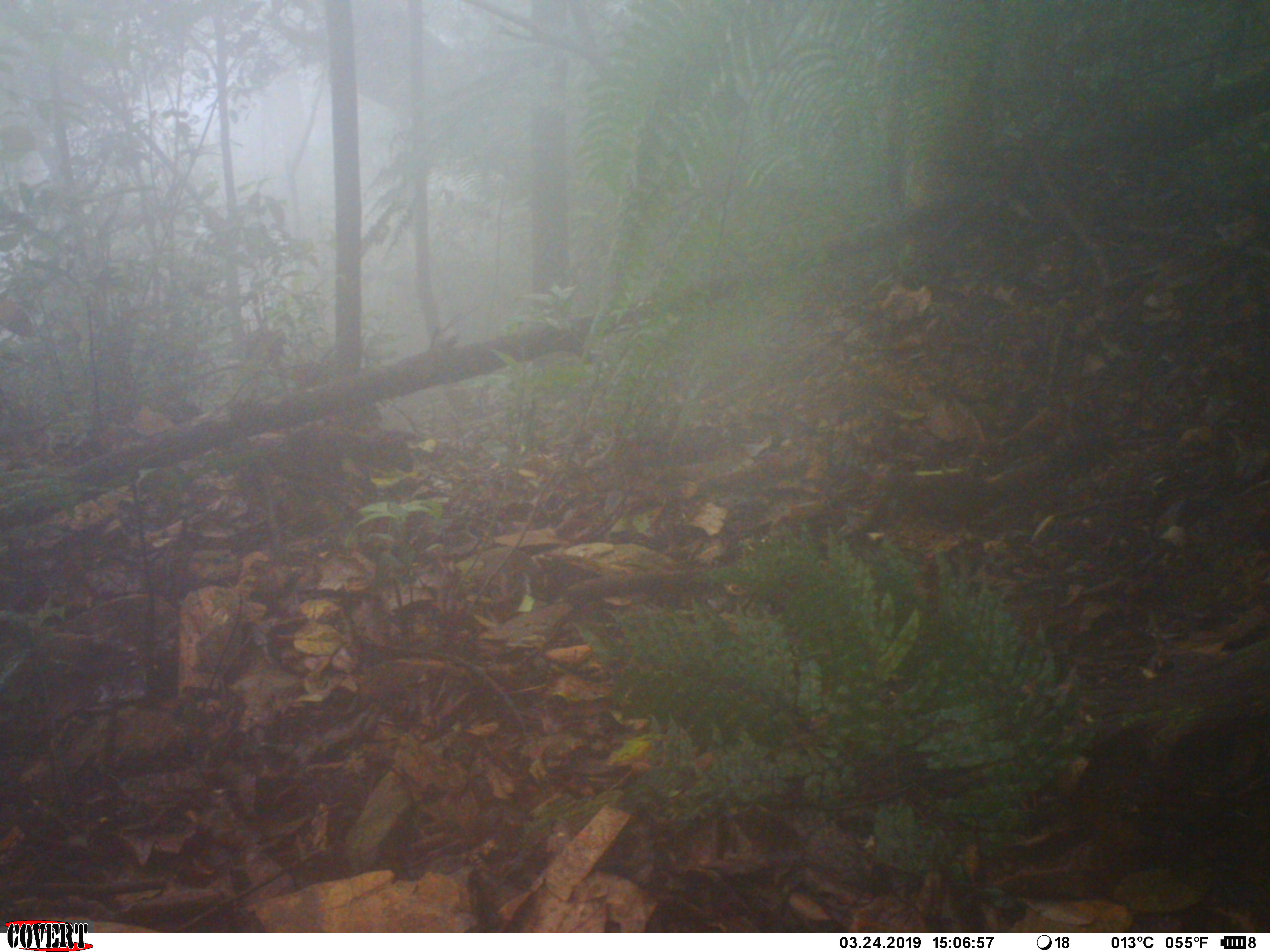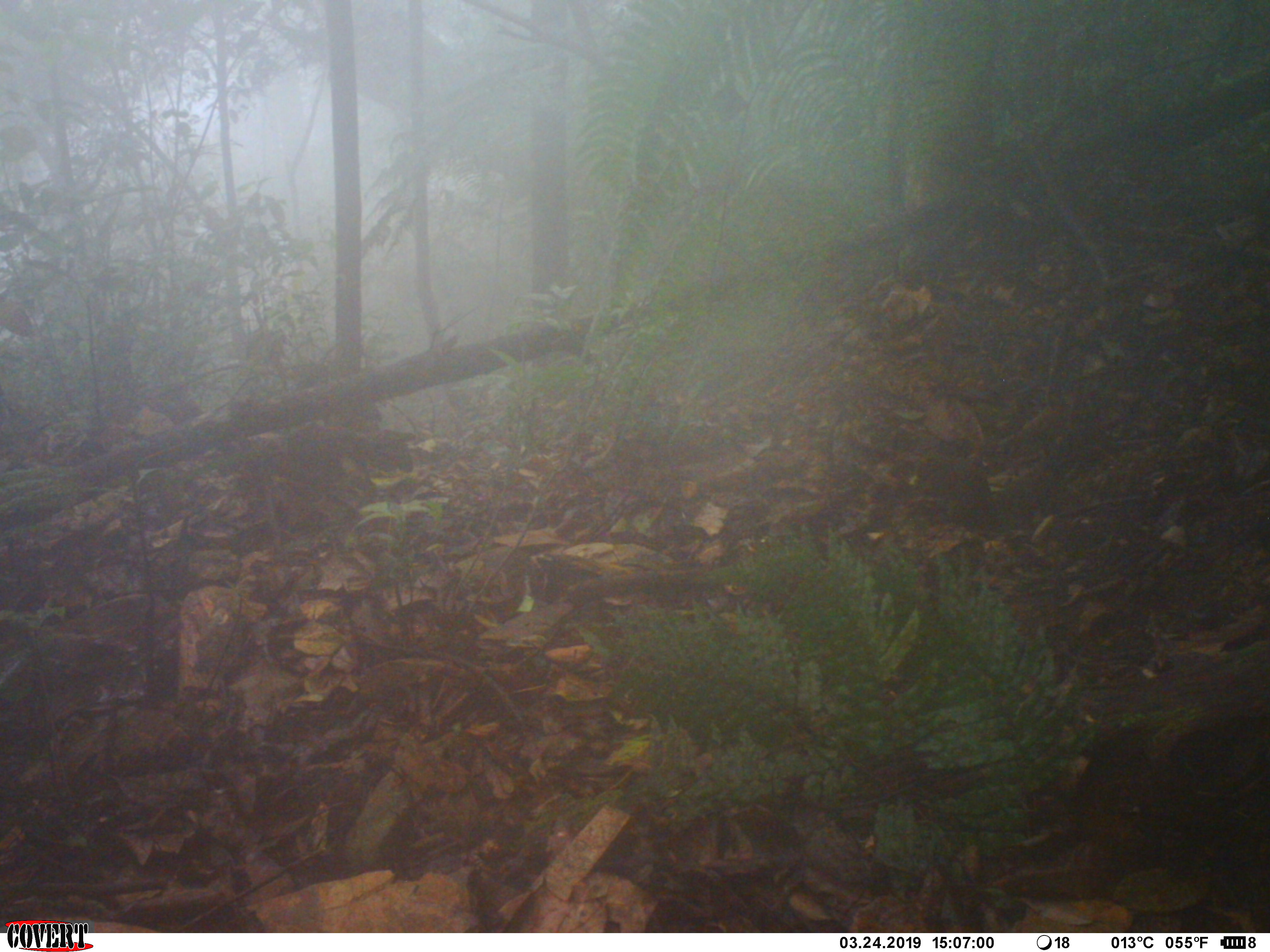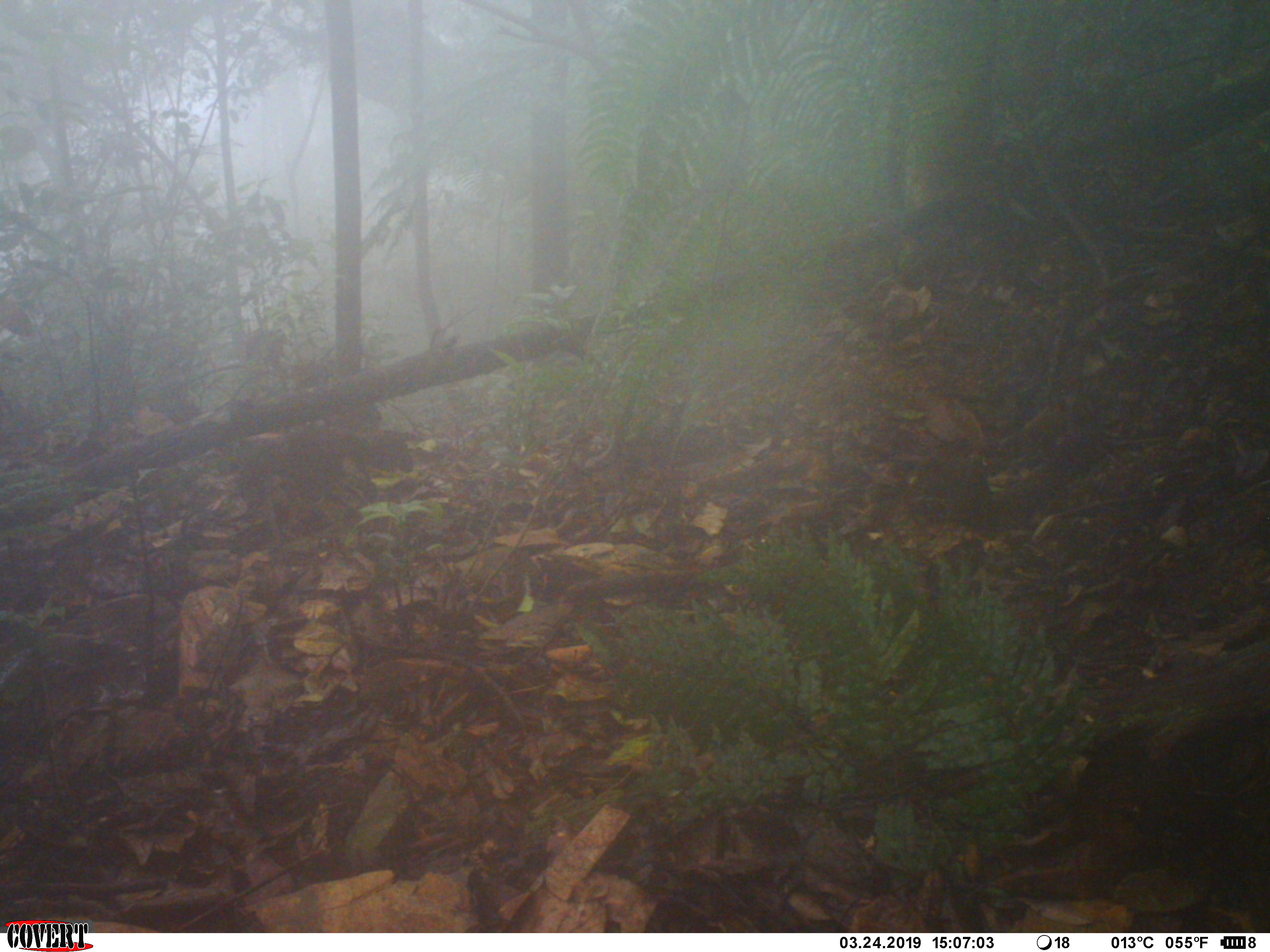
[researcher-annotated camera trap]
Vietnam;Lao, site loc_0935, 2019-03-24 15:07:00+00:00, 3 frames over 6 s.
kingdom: Animalia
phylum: Chordata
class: Mammalia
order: Rodentia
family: Sciuridae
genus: Sciurus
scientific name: Sciurus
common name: squirrel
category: unidentified squirrel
Unidentified squirrel (squirrel) (Sciurus). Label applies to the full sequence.